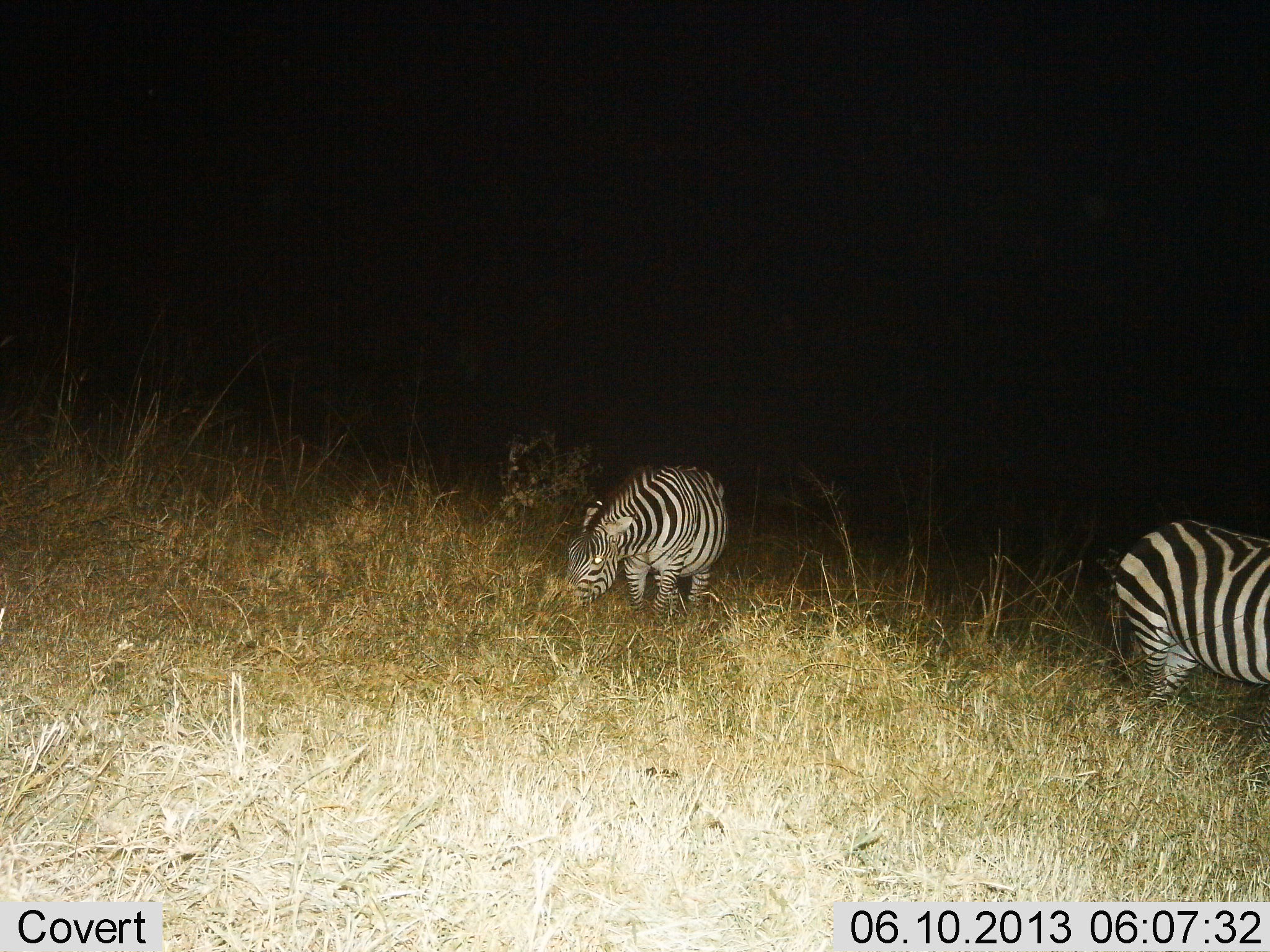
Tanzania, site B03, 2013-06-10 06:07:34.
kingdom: Animalia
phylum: Chordata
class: Mammalia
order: Perissodactyla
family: Equidae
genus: Equus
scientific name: Equus quagga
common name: plains zebra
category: zebra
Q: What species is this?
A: Zebra (plains zebra) (Equus quagga).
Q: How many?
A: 2.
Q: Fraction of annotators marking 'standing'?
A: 70%.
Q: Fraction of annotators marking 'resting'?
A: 0%.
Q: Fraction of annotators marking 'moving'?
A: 10%.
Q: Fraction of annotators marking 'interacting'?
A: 0%.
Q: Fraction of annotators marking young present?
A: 0%.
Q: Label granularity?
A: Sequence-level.